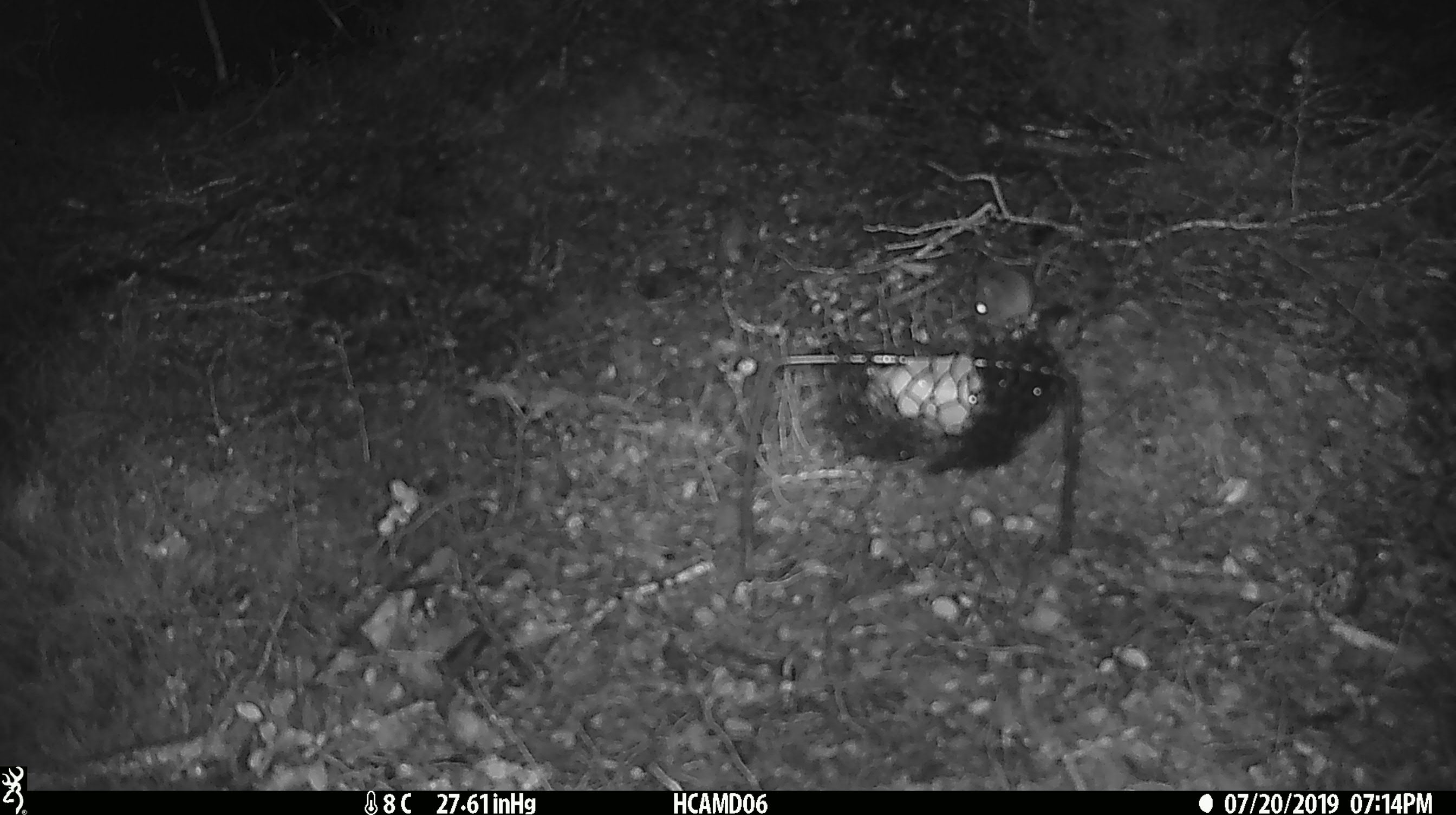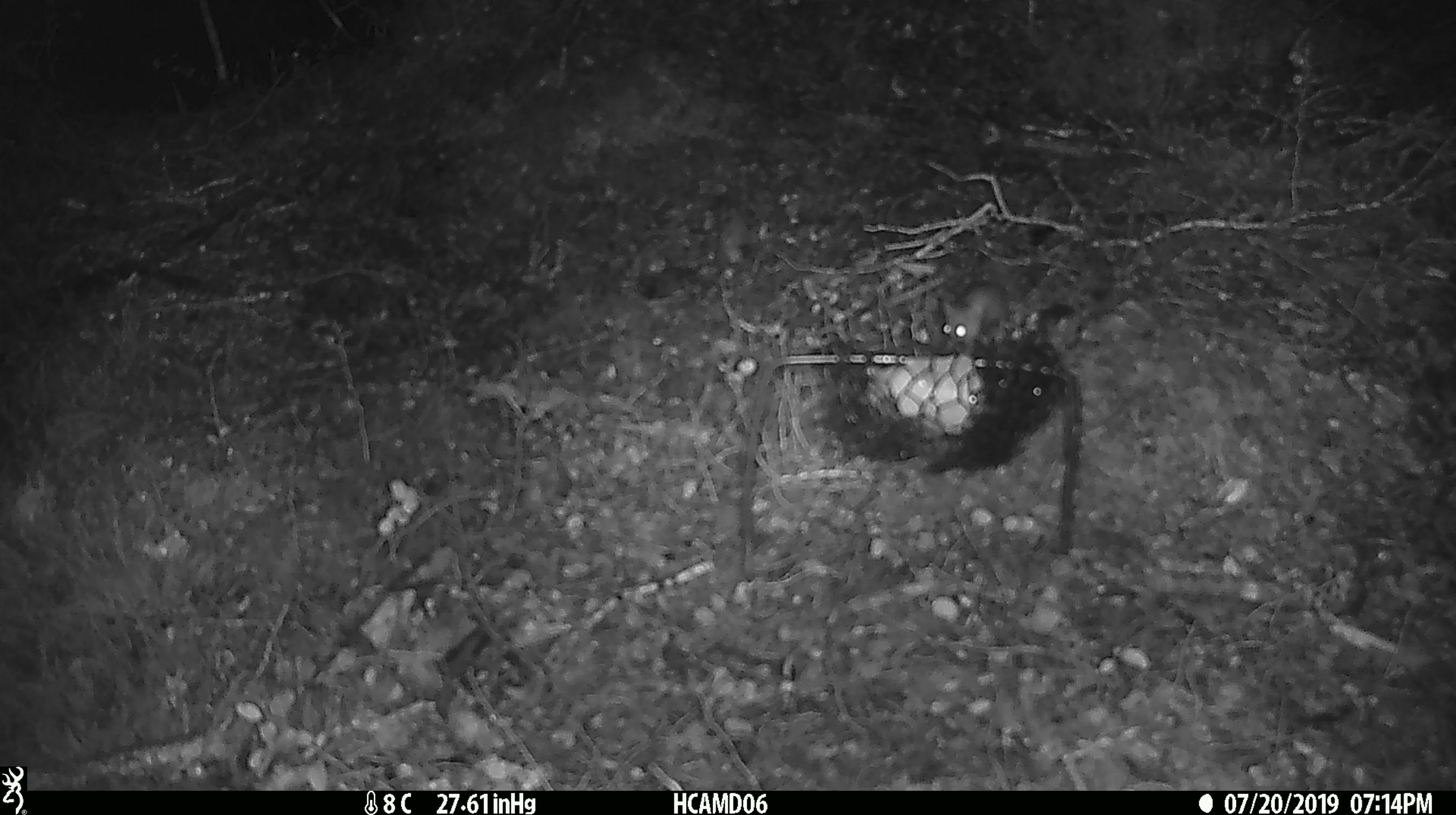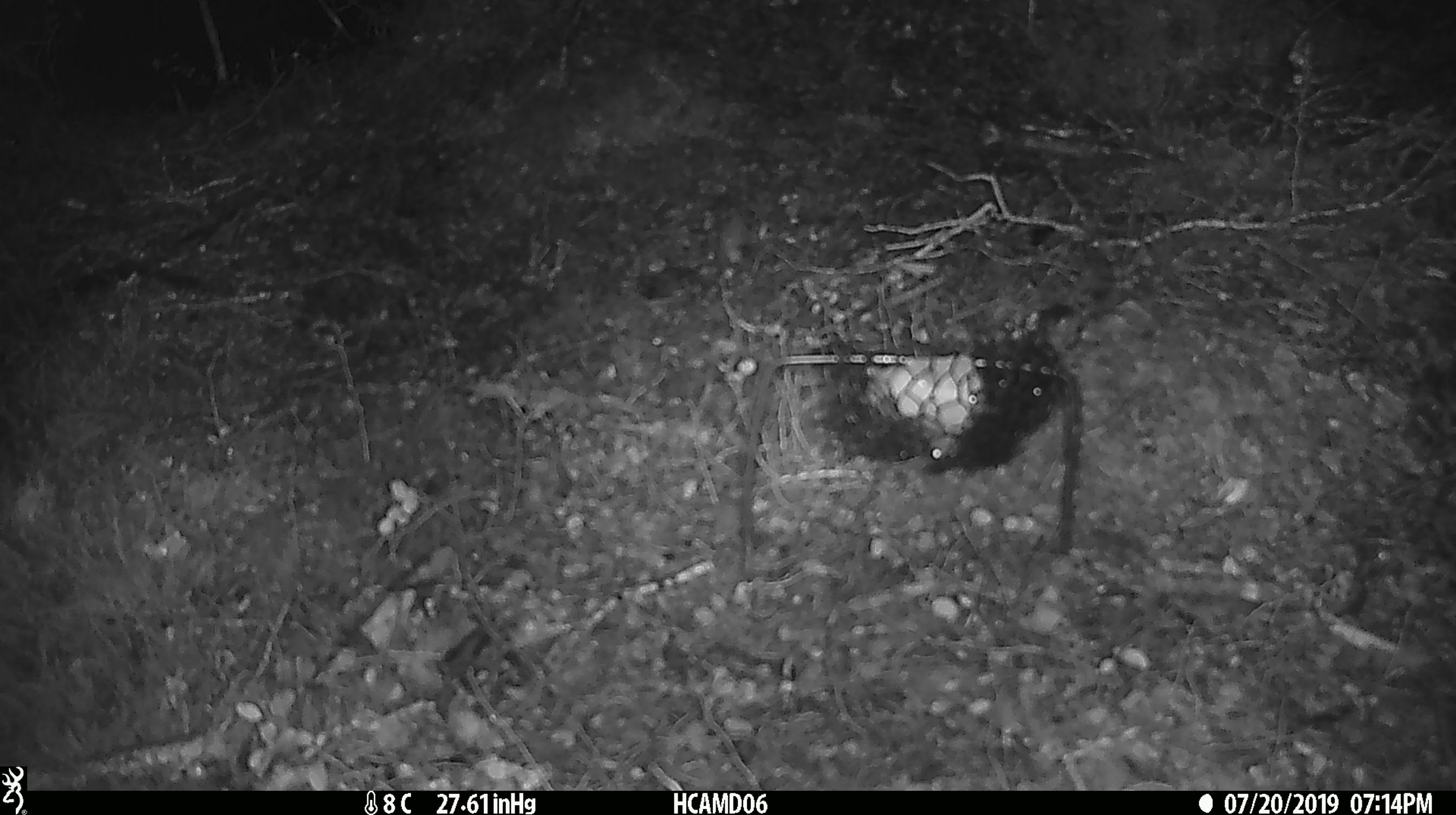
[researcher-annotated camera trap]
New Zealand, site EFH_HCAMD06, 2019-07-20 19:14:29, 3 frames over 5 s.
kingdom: Animalia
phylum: Chordata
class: Mammalia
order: Rodentia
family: Muridae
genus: Mus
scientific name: Mus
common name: mouse